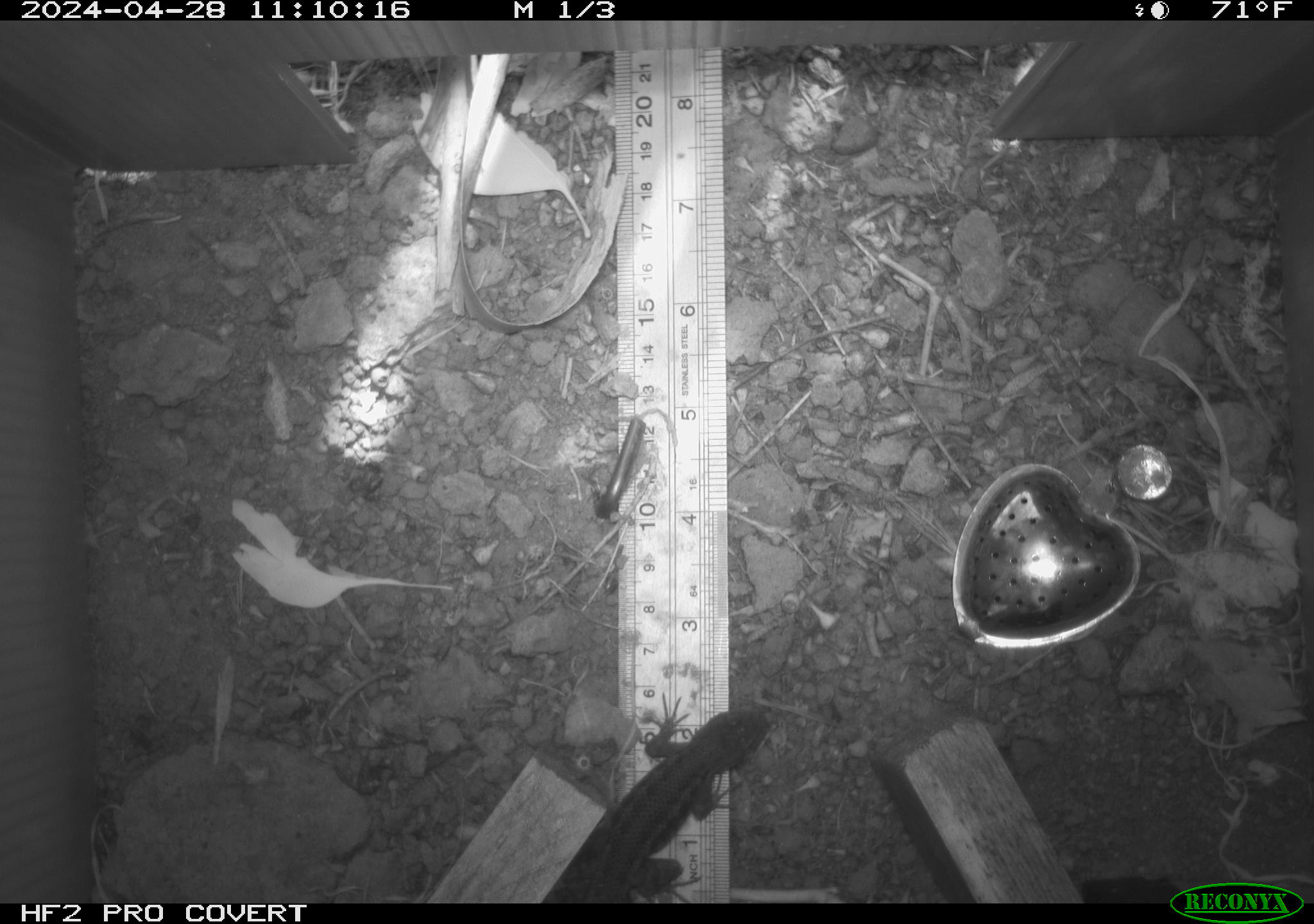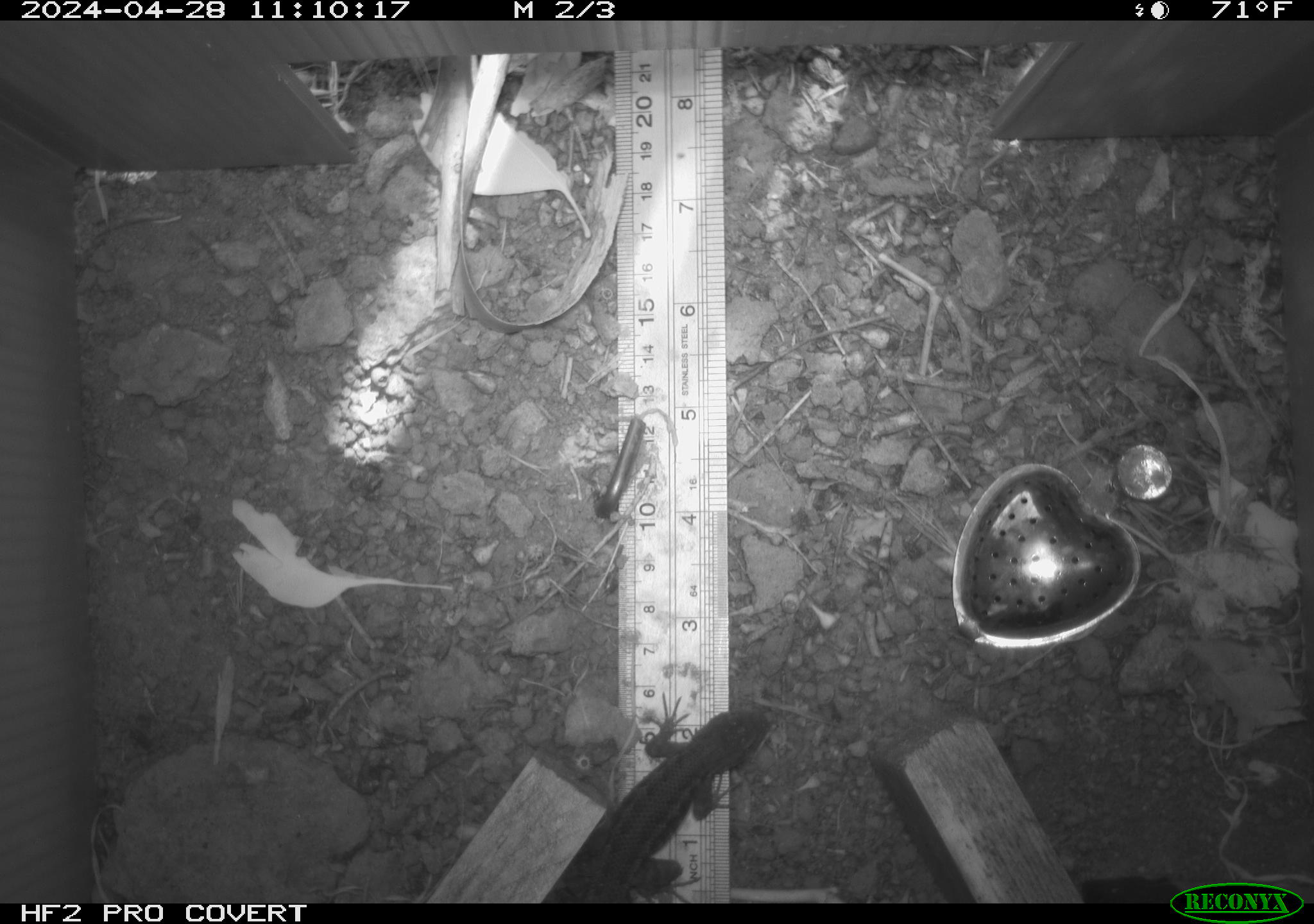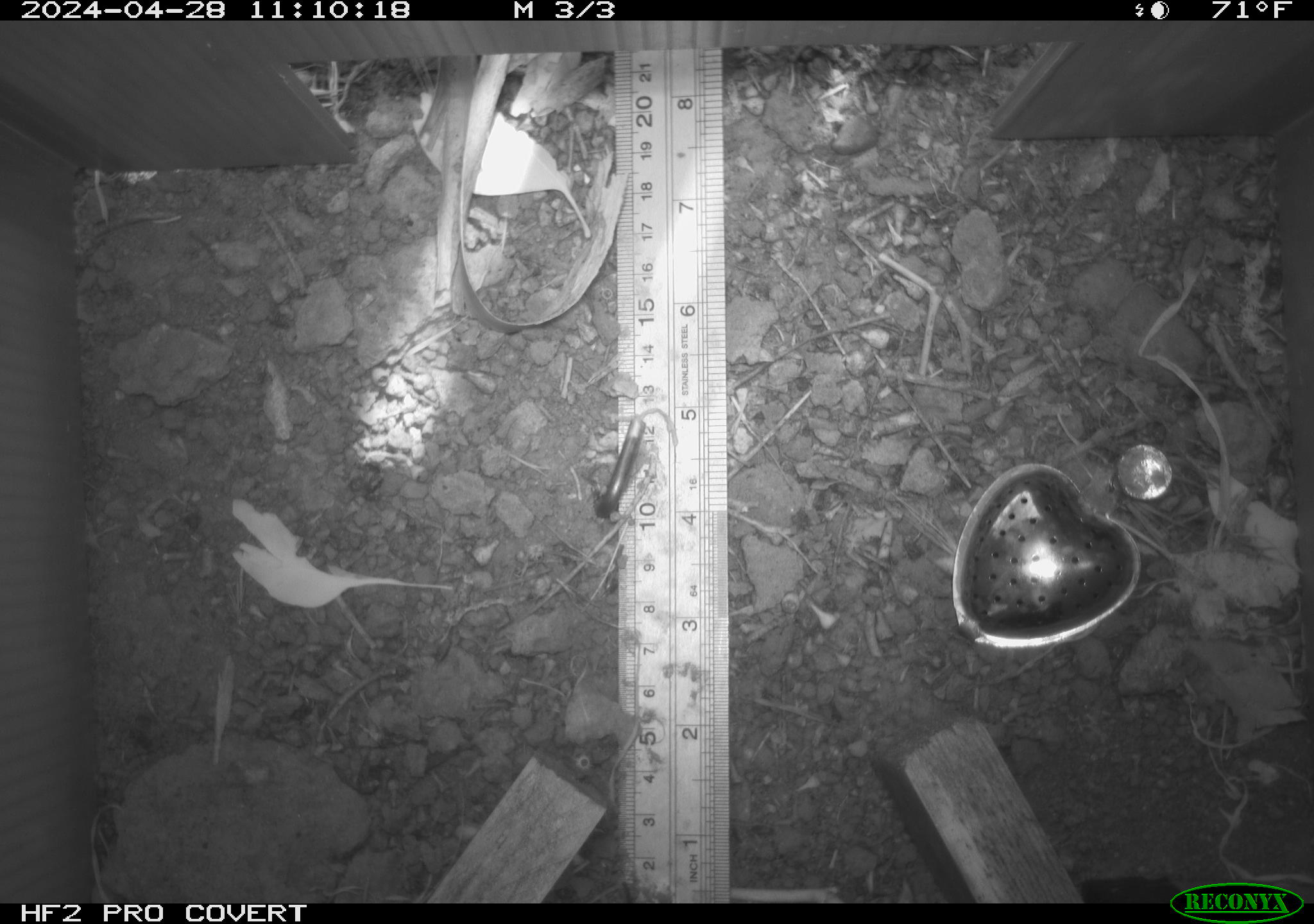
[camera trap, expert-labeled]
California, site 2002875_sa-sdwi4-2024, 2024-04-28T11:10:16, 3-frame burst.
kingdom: Animalia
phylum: Chordata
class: Reptilia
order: Squamata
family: Phrynosomatidae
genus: Sceloporus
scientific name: Sceloporus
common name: spiny lizards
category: sceloporus species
Sceloporus species (spiny lizards) (Sceloporus).